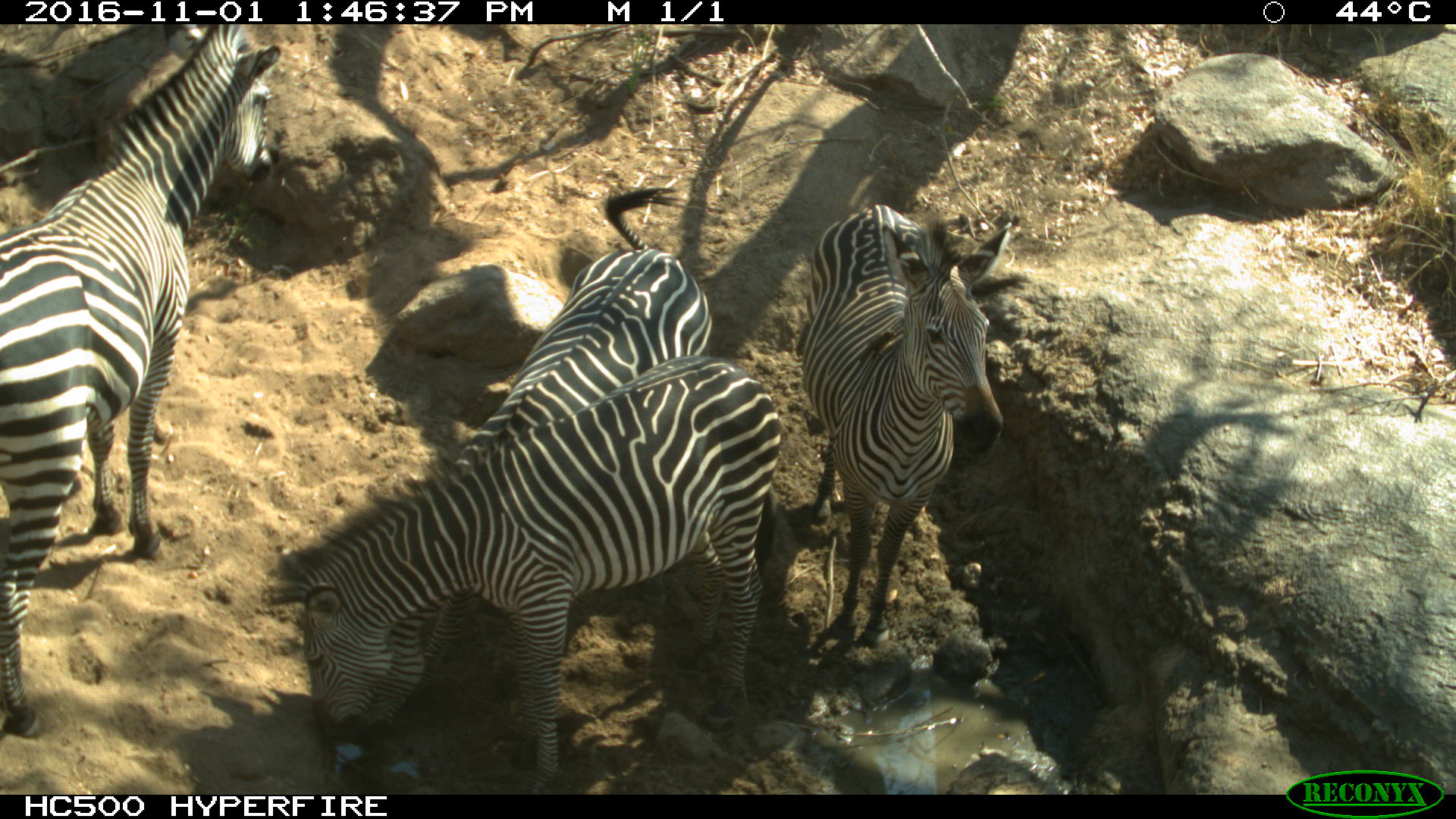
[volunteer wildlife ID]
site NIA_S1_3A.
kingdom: Animalia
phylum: Chordata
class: Mammalia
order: Perissodactyla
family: Equidae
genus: Equus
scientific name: Equus quagga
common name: plains zebra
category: zebraplains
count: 4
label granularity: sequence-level